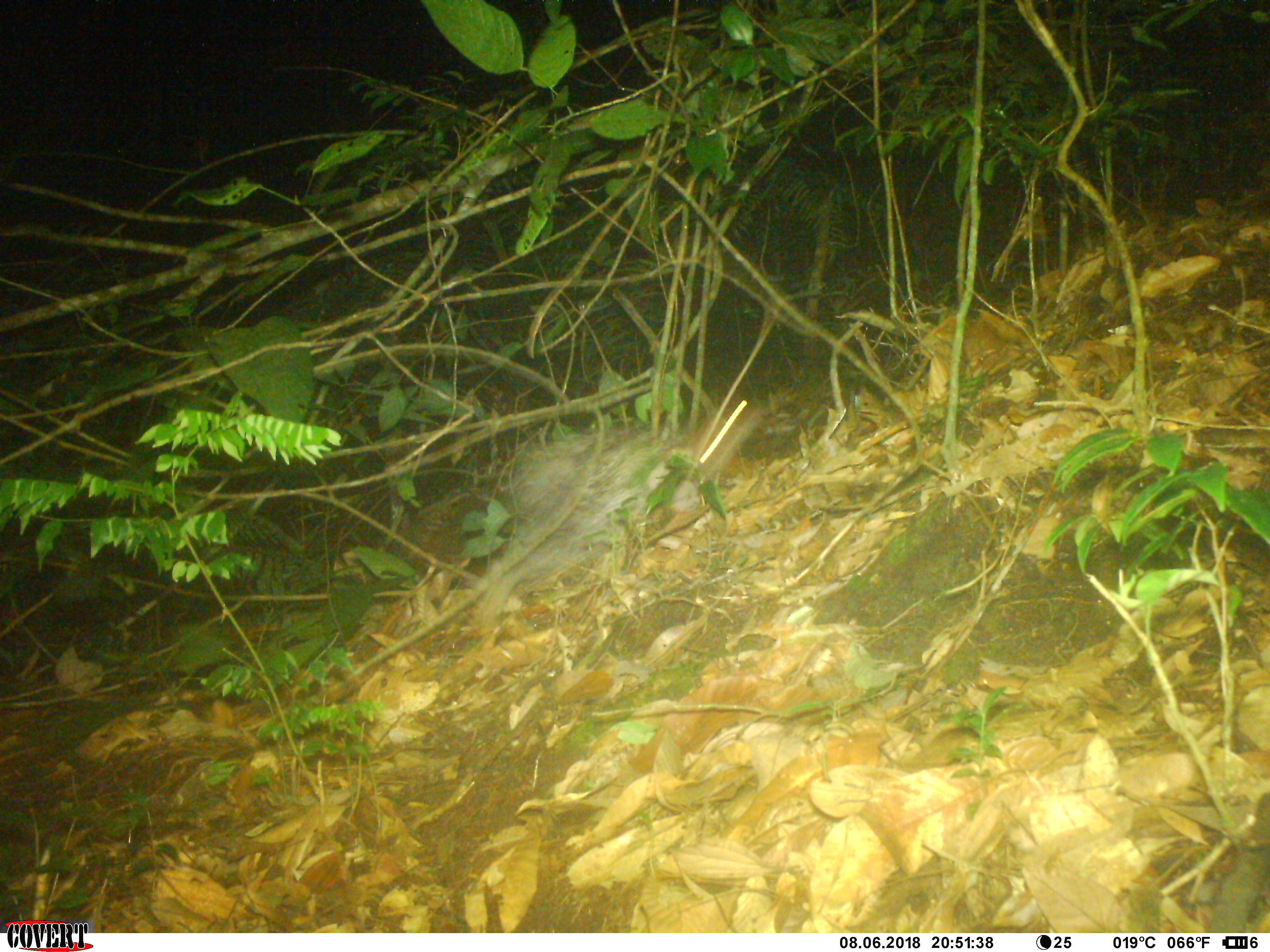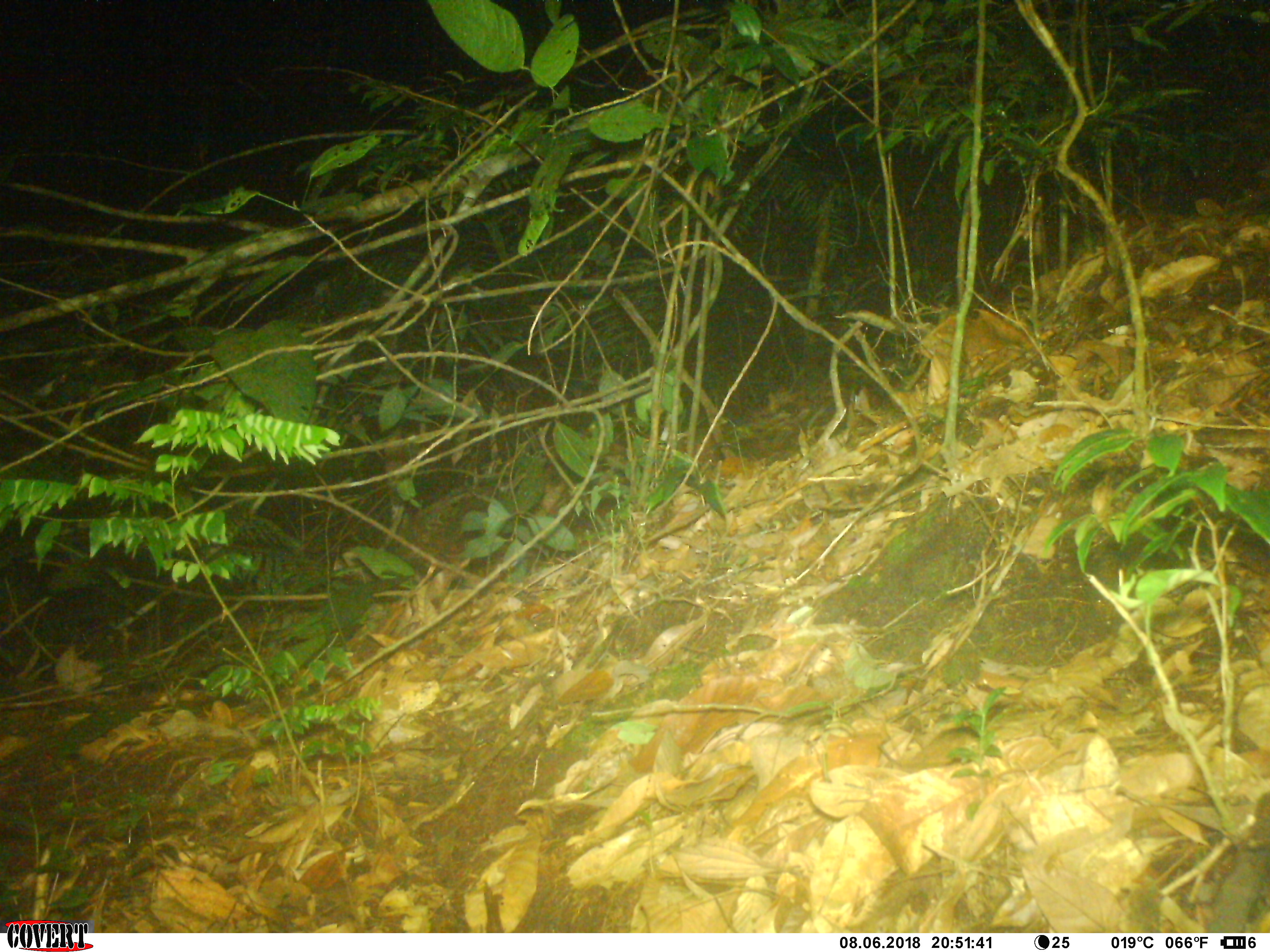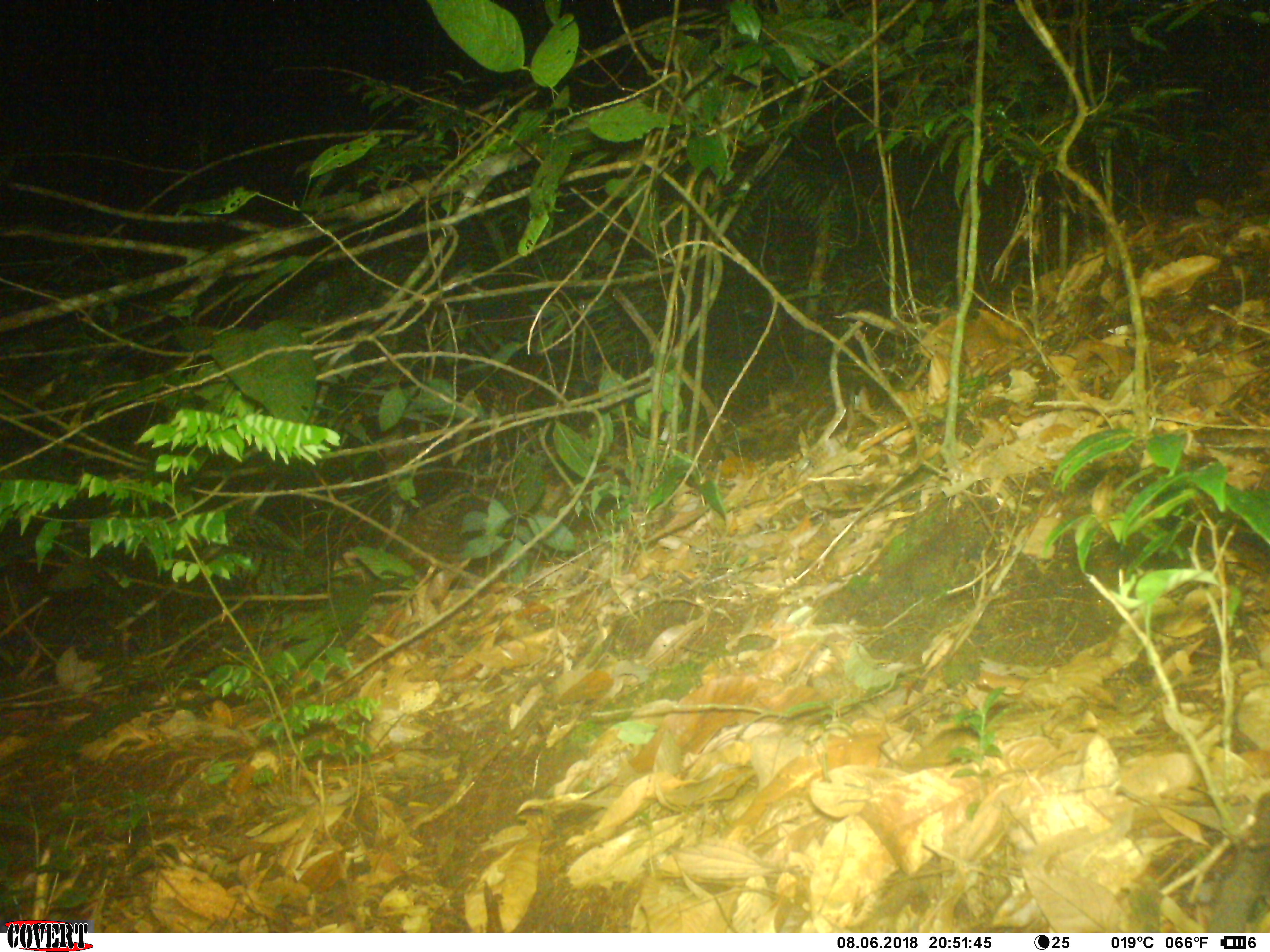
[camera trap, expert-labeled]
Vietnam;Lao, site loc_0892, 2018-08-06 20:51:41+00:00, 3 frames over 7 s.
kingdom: Animalia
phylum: Chordata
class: Mammalia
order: Rodentia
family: Hystricidae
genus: Atherurus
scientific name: Atherurus macrourus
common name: asiatic brush-tailed porcupine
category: asiatic brush tailed porcupine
Asiatic brush tailed porcupine (asiatic brush-tailed porcupine) (Atherurus macrourus). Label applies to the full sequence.